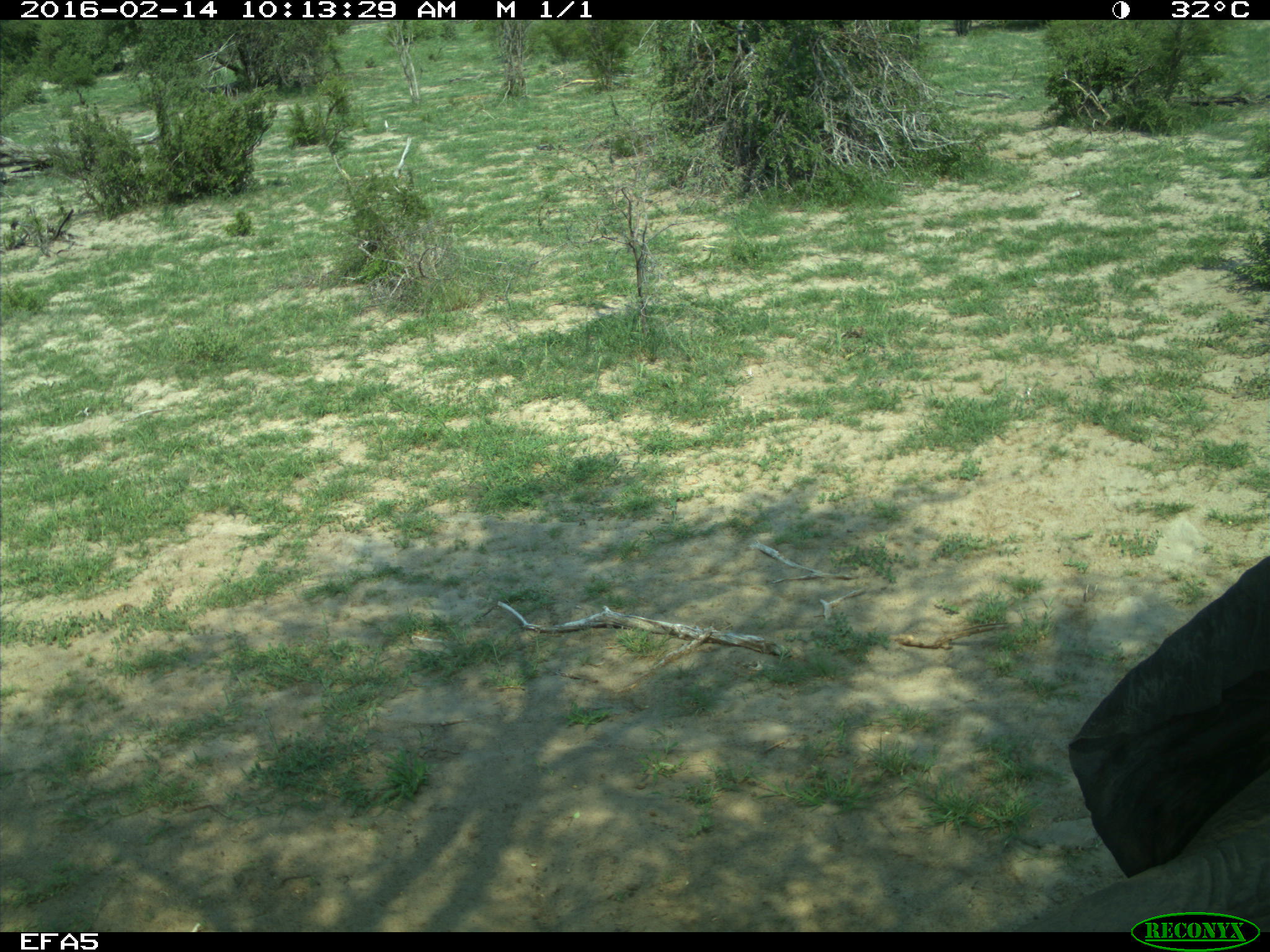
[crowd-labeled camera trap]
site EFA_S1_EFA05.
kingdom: Animalia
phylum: Chordata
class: Mammalia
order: Proboscidea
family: Elephantidae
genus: Loxodonta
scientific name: Loxodonta africana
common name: african bush elephant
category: elephant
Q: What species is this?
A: Elephant (african bush elephant) (Loxodonta africana).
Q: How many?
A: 1.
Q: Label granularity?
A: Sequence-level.